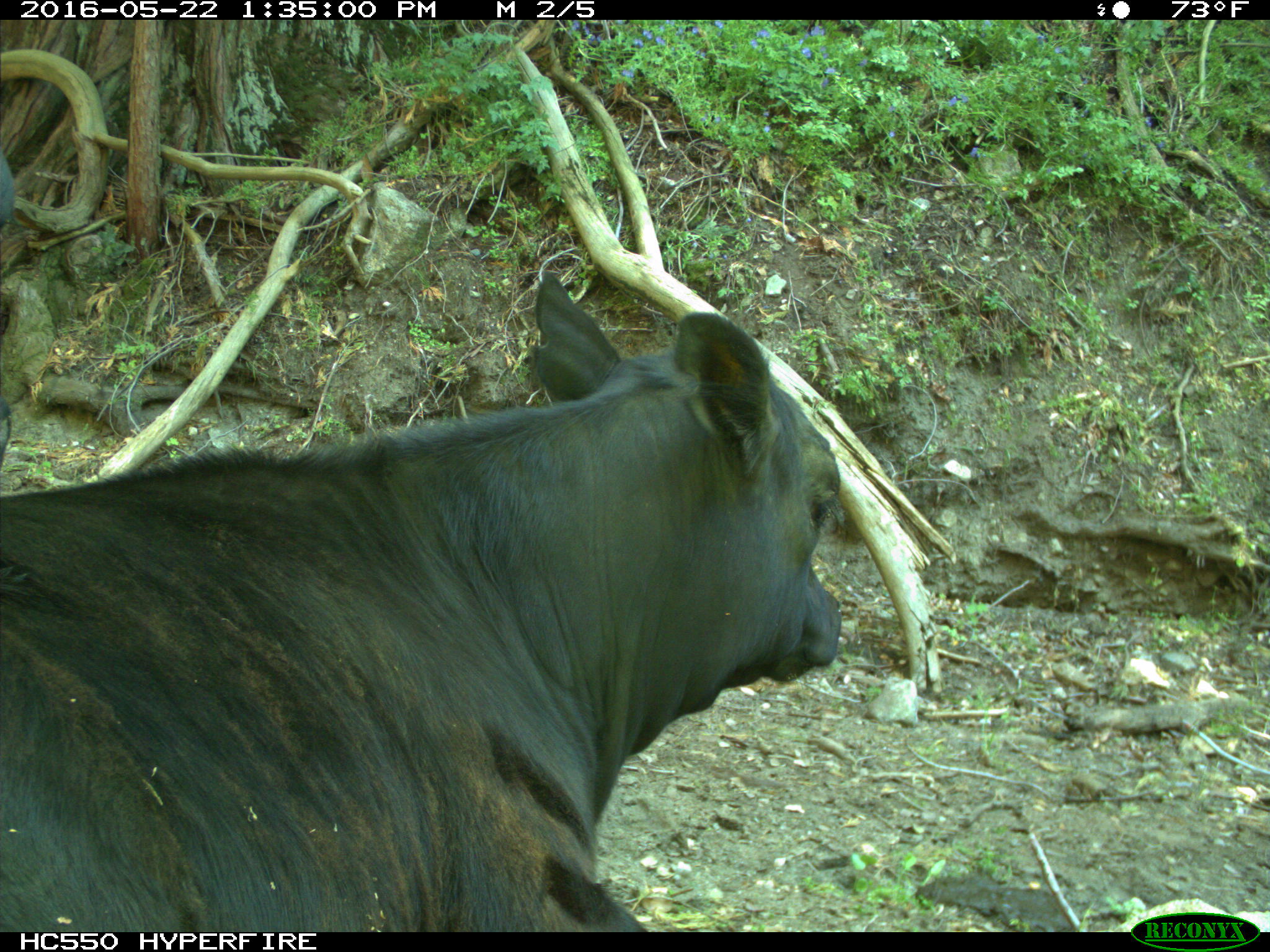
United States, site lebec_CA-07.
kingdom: Animalia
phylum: Chordata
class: Mammalia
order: Artiodactyla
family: Bovidae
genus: Bos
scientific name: Bos taurus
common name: domestic cow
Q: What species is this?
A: Bos taurus (domestic cow).